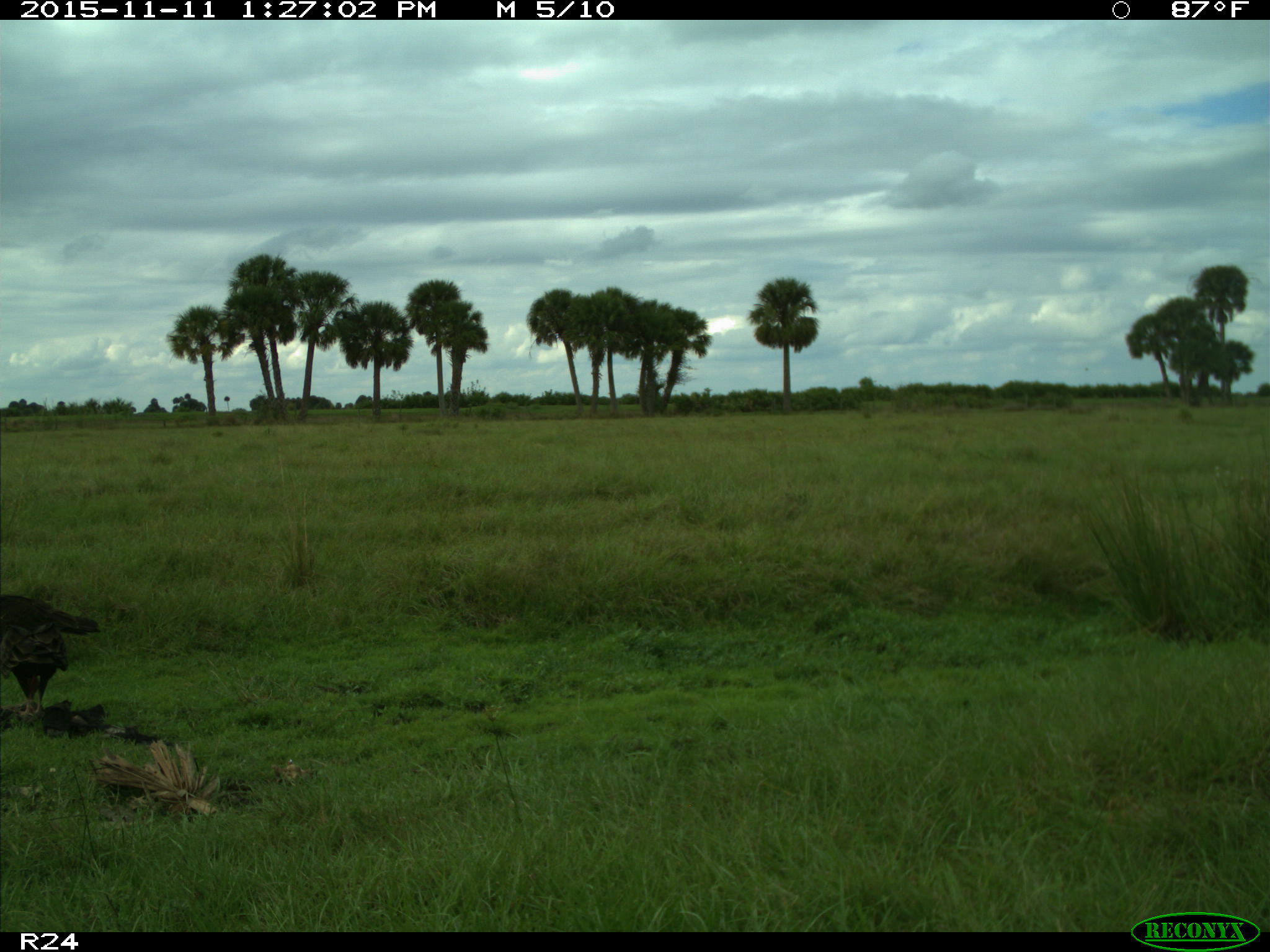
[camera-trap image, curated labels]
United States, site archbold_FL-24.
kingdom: Animalia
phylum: Chordata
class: Aves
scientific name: Aves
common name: birds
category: unidentified bird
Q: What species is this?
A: Unidentified bird (birds) (Aves).